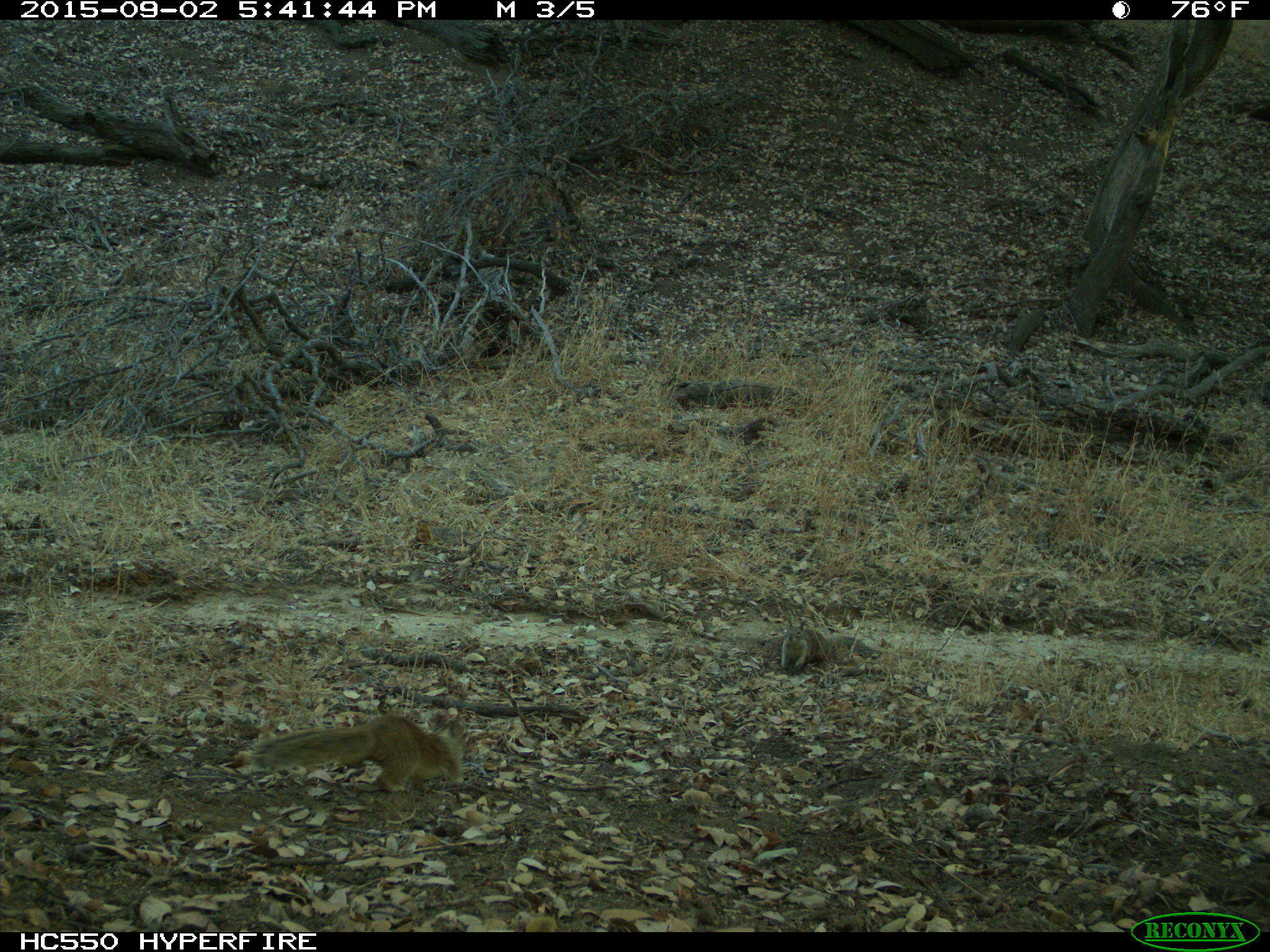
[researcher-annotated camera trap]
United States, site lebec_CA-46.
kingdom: Animalia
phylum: Chordata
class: Mammalia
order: Rodentia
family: Sciuridae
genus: Otospermophilus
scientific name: Otospermophilus beecheyi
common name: california ground squirrel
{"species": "Otospermophilus beecheyi (california ground squirrel)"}